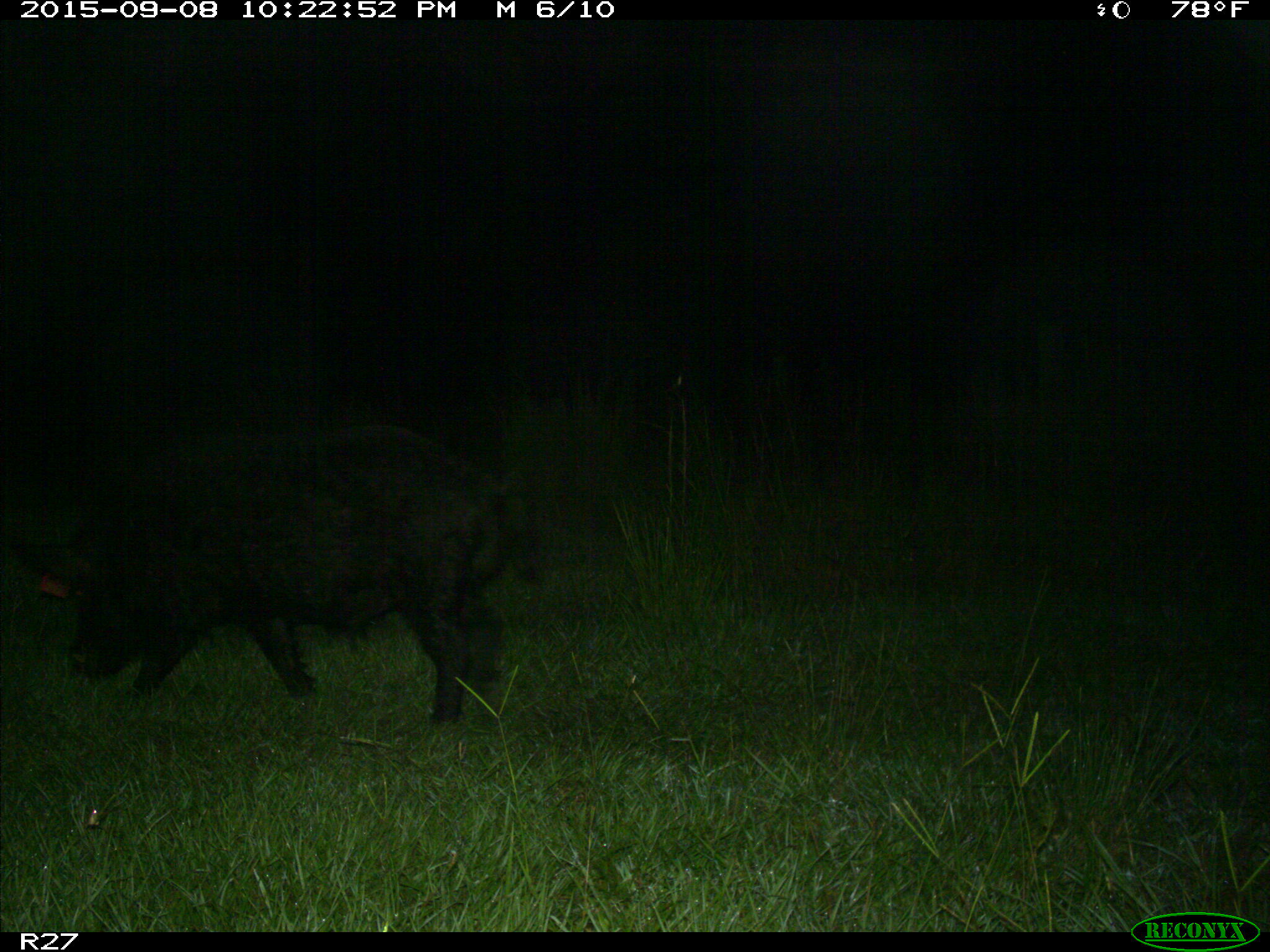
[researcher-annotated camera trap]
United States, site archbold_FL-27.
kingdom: Animalia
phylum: Chordata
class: Mammalia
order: Artiodactyla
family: Suidae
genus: Sus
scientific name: Sus scrofa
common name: wild boar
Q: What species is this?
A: Sus scrofa (wild boar).